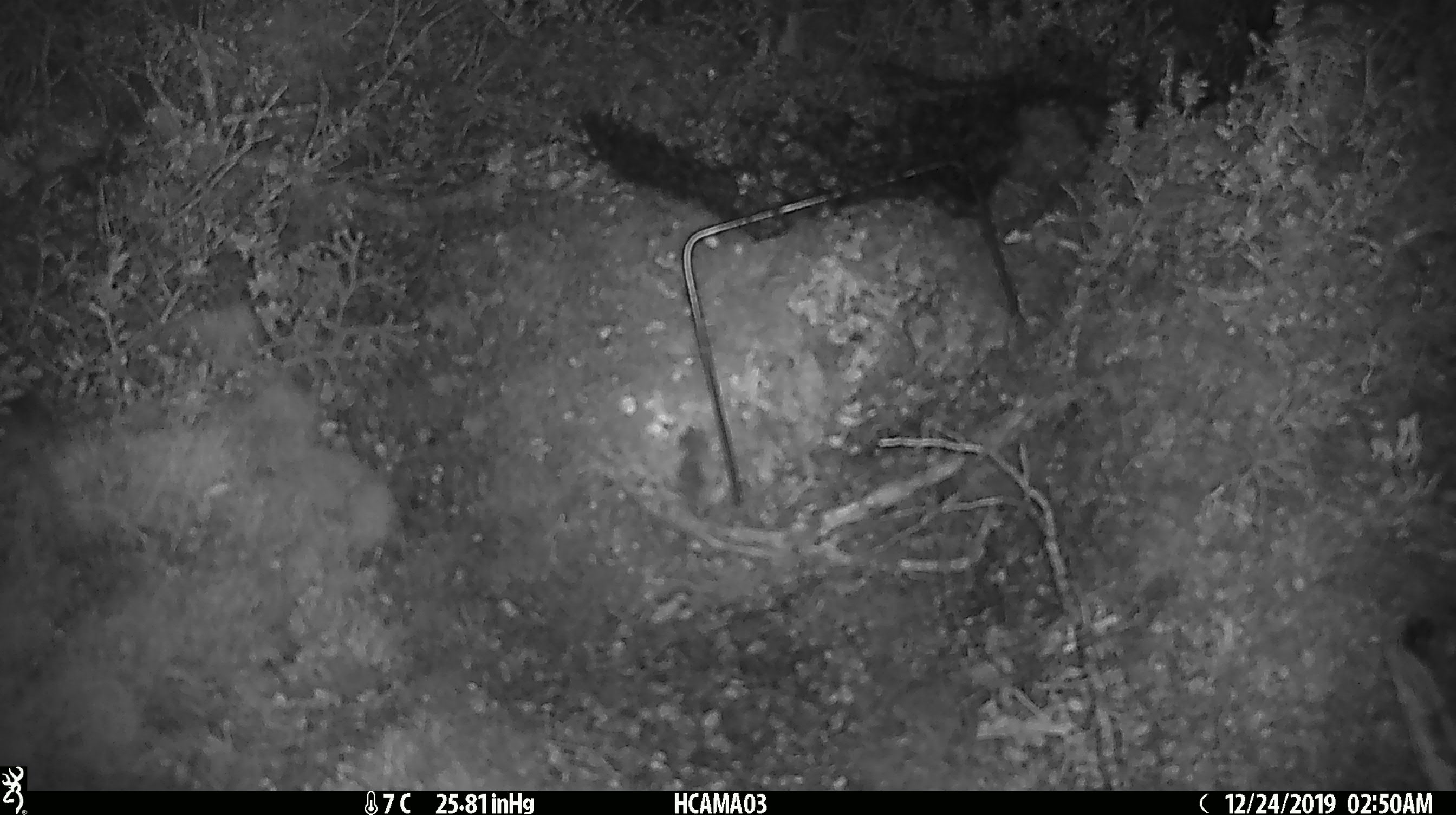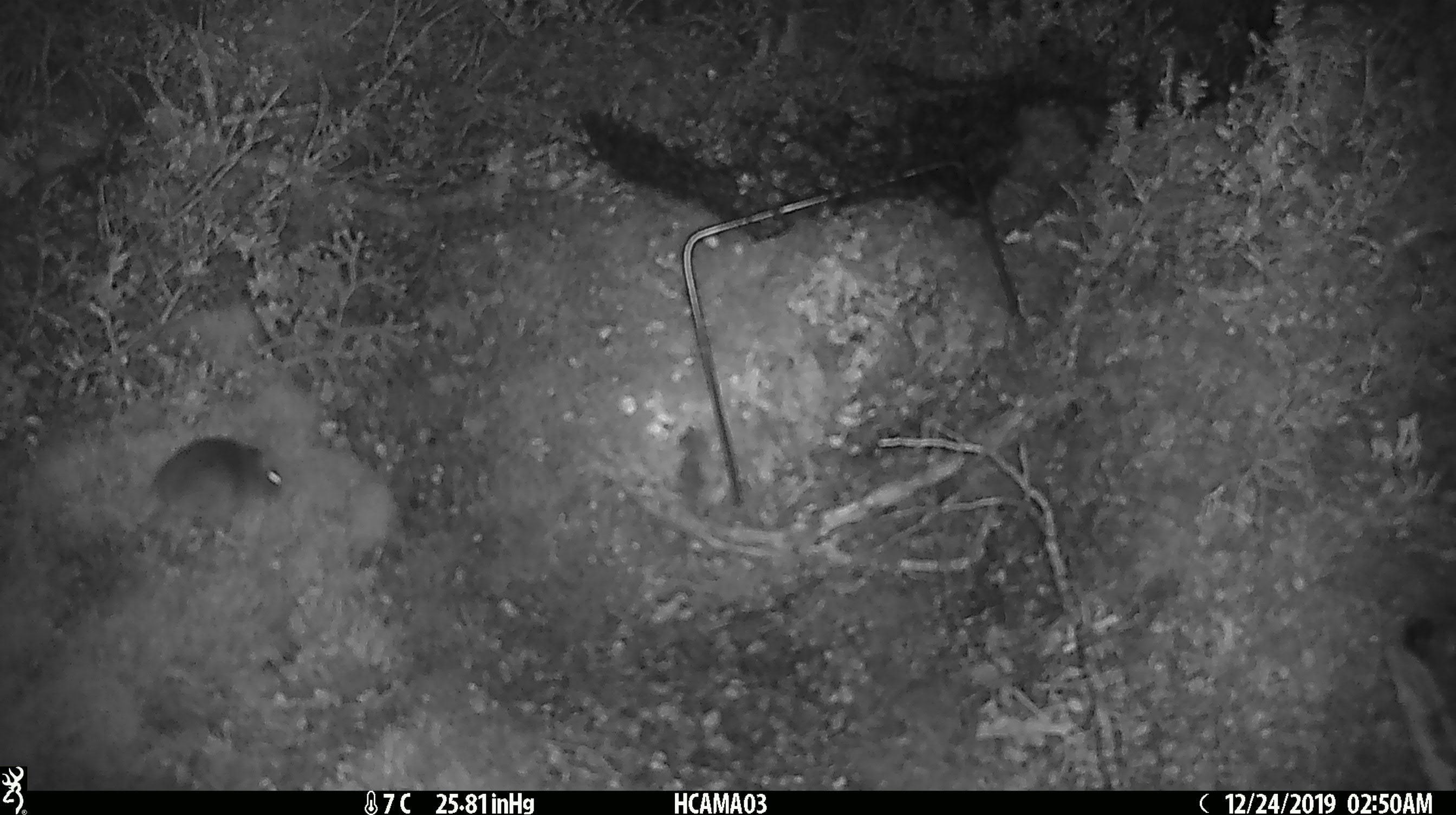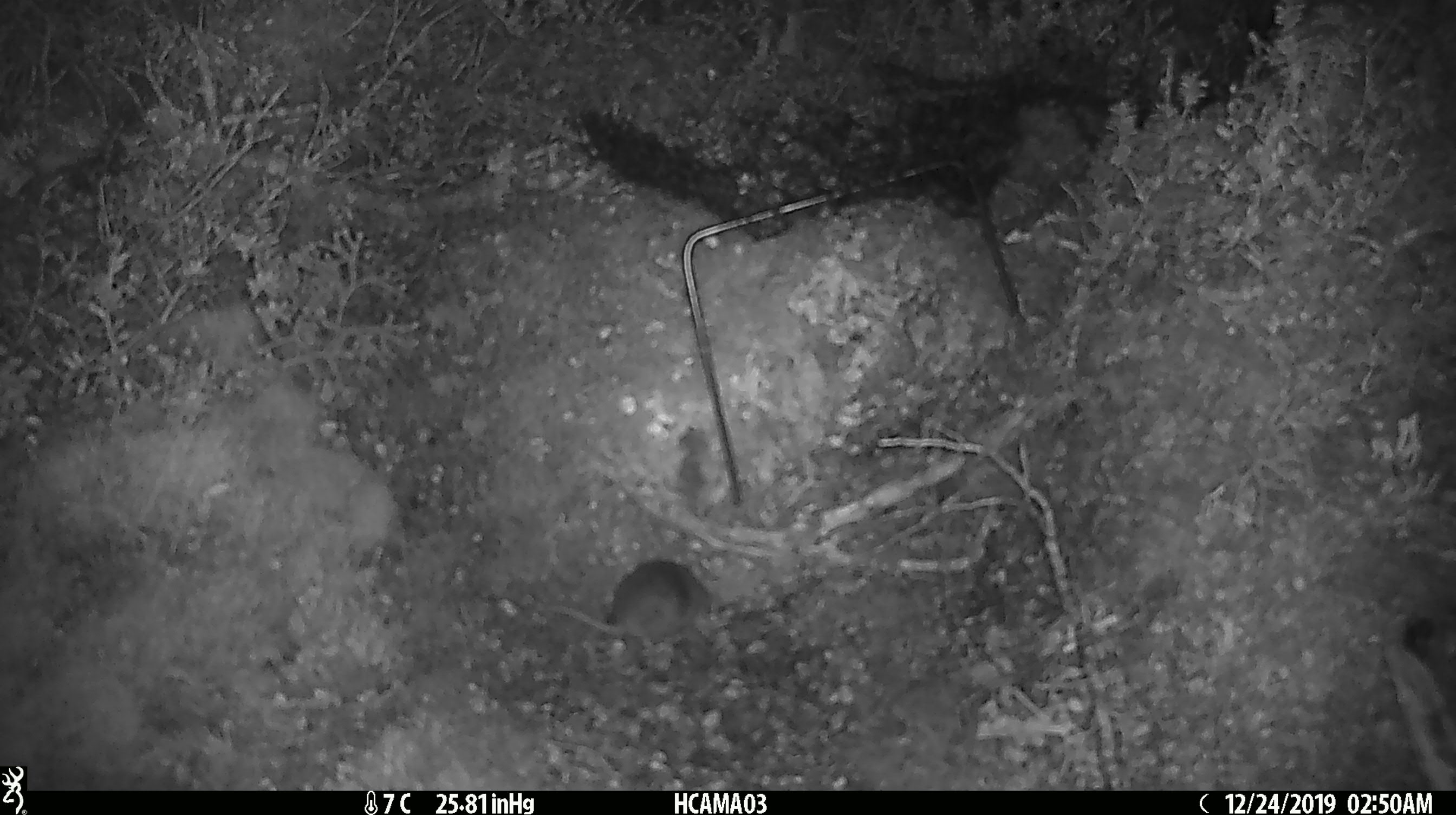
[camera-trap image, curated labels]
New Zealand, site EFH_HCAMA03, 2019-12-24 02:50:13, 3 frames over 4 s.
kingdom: Animalia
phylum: Chordata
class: Mammalia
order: Rodentia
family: Muridae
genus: Mus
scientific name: Mus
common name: mouse